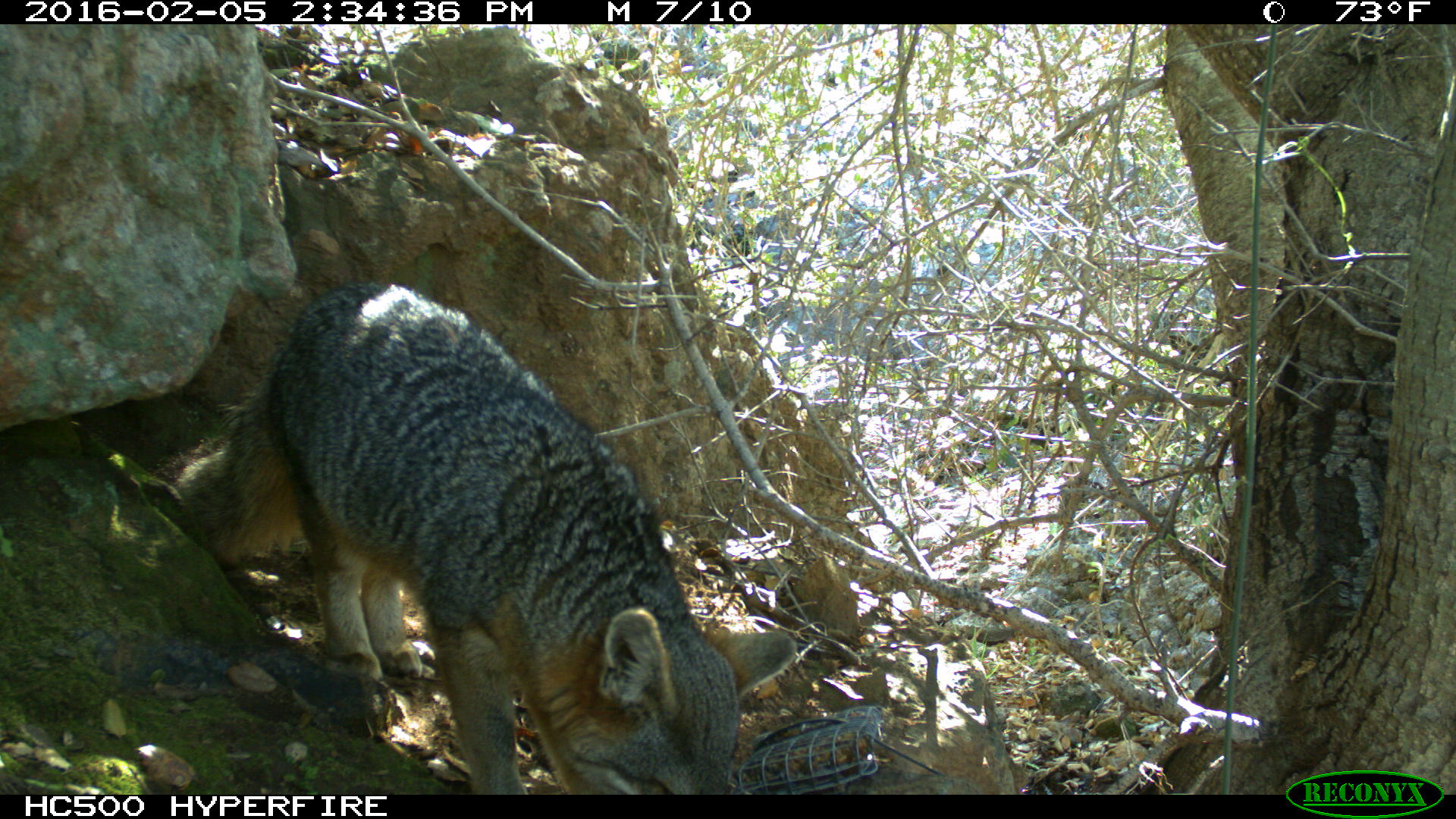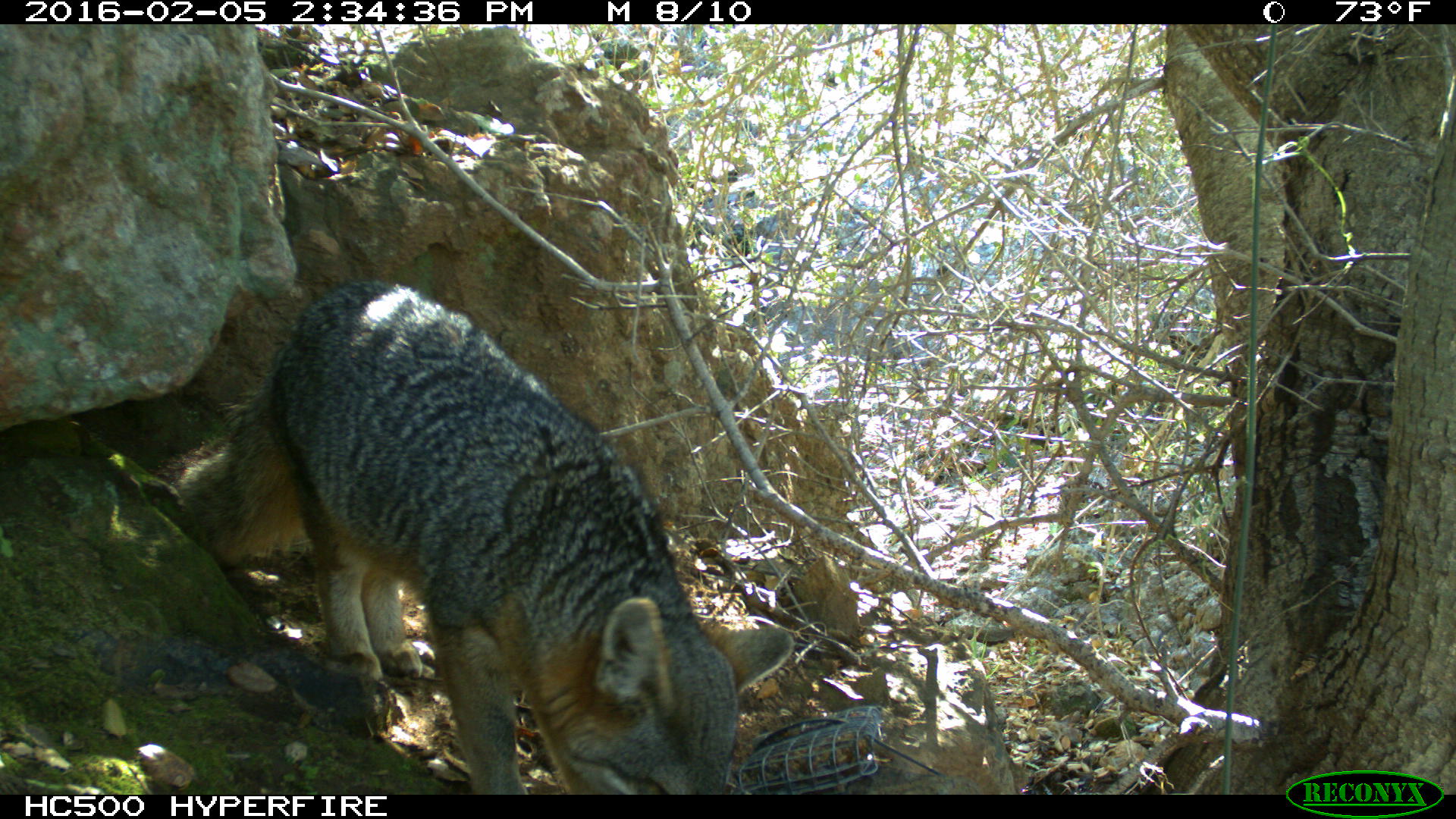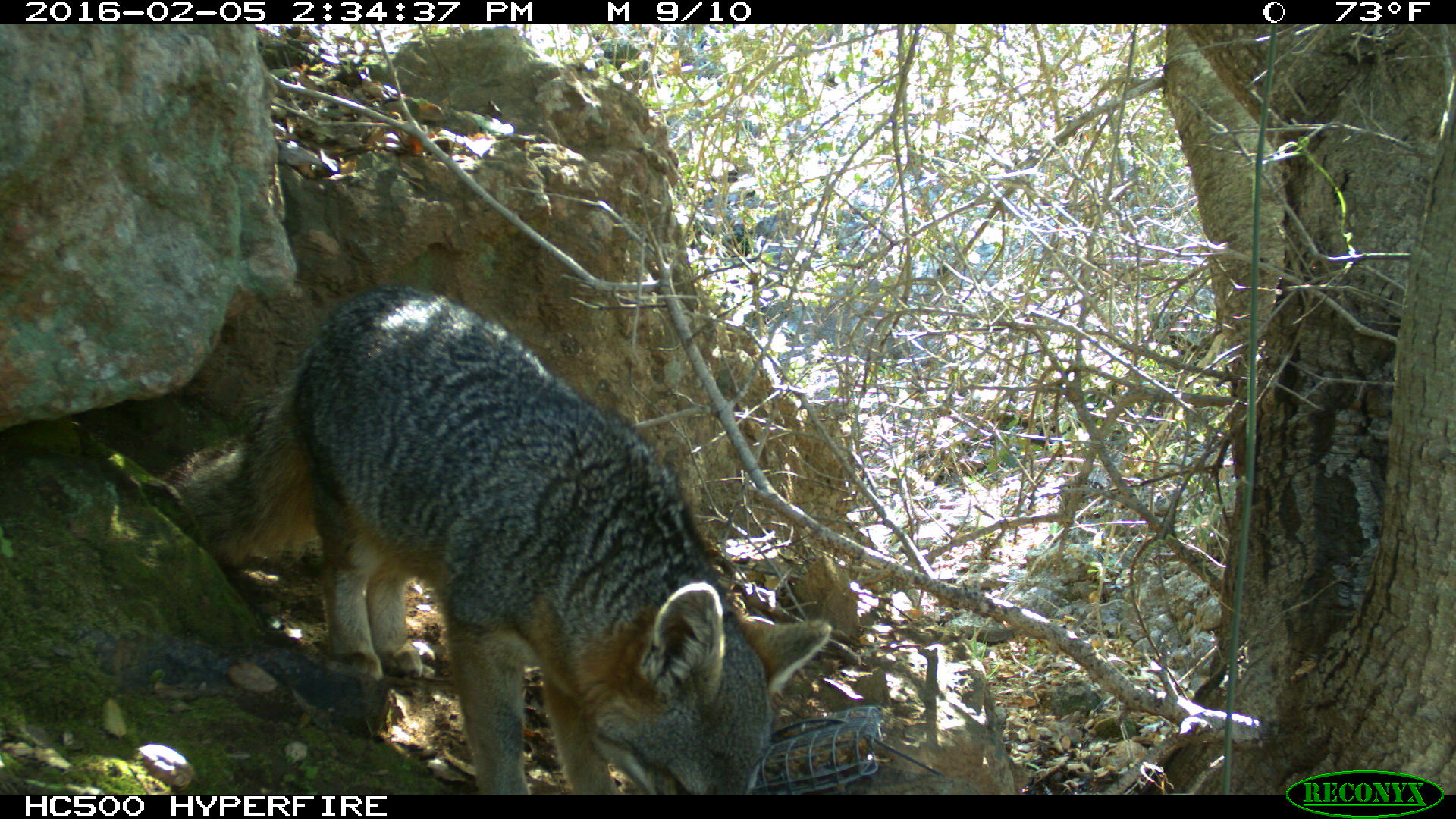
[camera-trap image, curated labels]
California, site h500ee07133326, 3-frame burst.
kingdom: Animalia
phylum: Chordata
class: Mammalia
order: Carnivora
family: Canidae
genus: Urocyon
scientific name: Urocyon littoralis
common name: island fox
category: fox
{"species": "fox (island fox) (Urocyon littoralis)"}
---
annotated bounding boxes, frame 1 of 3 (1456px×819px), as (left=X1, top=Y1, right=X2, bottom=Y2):
fox: (left=169, top=290, right=799, bottom=795)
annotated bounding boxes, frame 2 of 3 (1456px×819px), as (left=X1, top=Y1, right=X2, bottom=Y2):
fox: (left=152, top=281, right=792, bottom=795)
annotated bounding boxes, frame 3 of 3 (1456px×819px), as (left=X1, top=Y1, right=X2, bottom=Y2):
fox: (left=164, top=281, right=830, bottom=792)